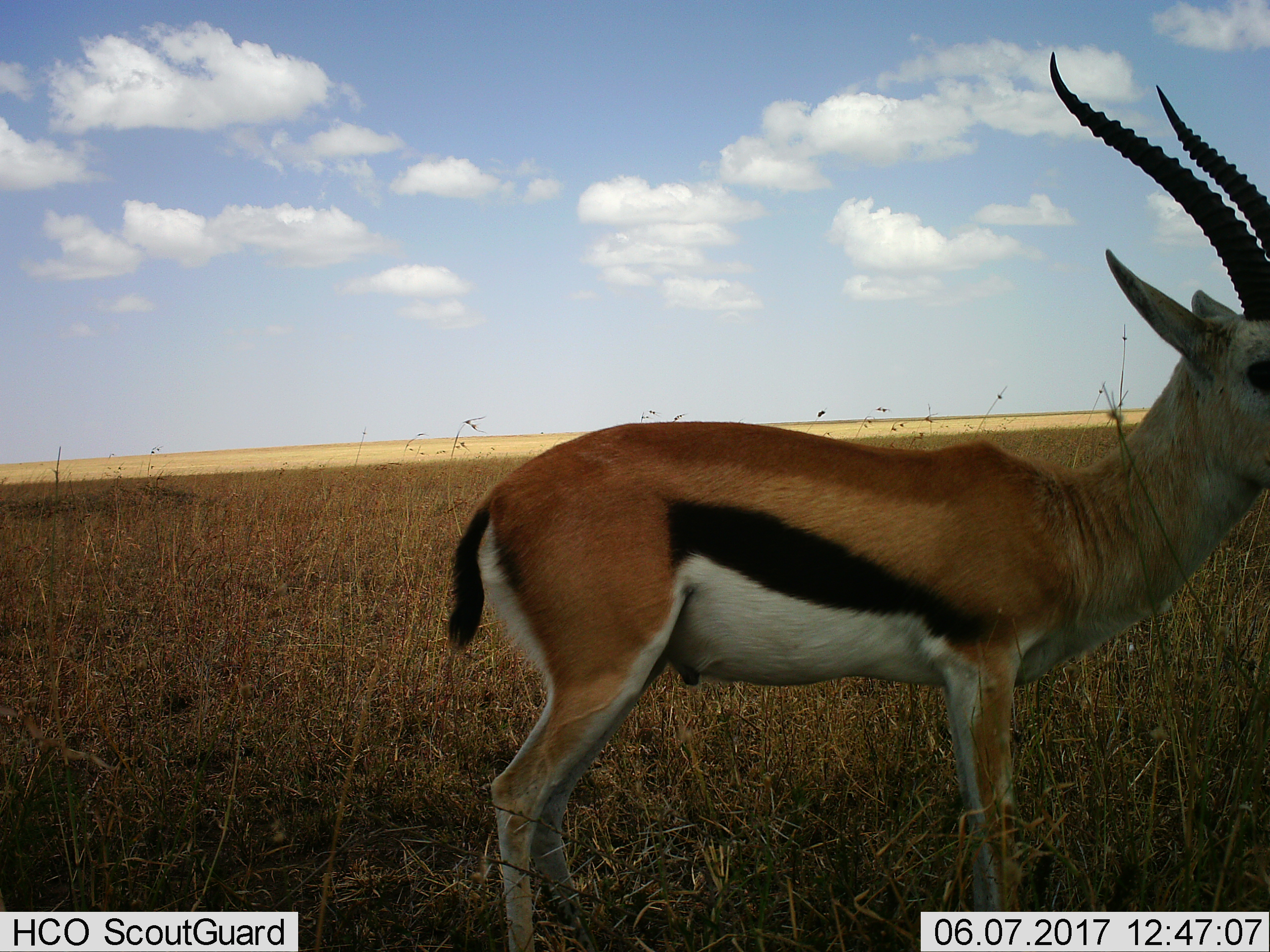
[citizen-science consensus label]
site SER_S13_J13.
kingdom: Animalia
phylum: Chordata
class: Mammalia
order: Artiodactyla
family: Bovidae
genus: Eudorcas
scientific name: Eudorcas thomsonii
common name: thomson's gazelle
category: gazellethomsons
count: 1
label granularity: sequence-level